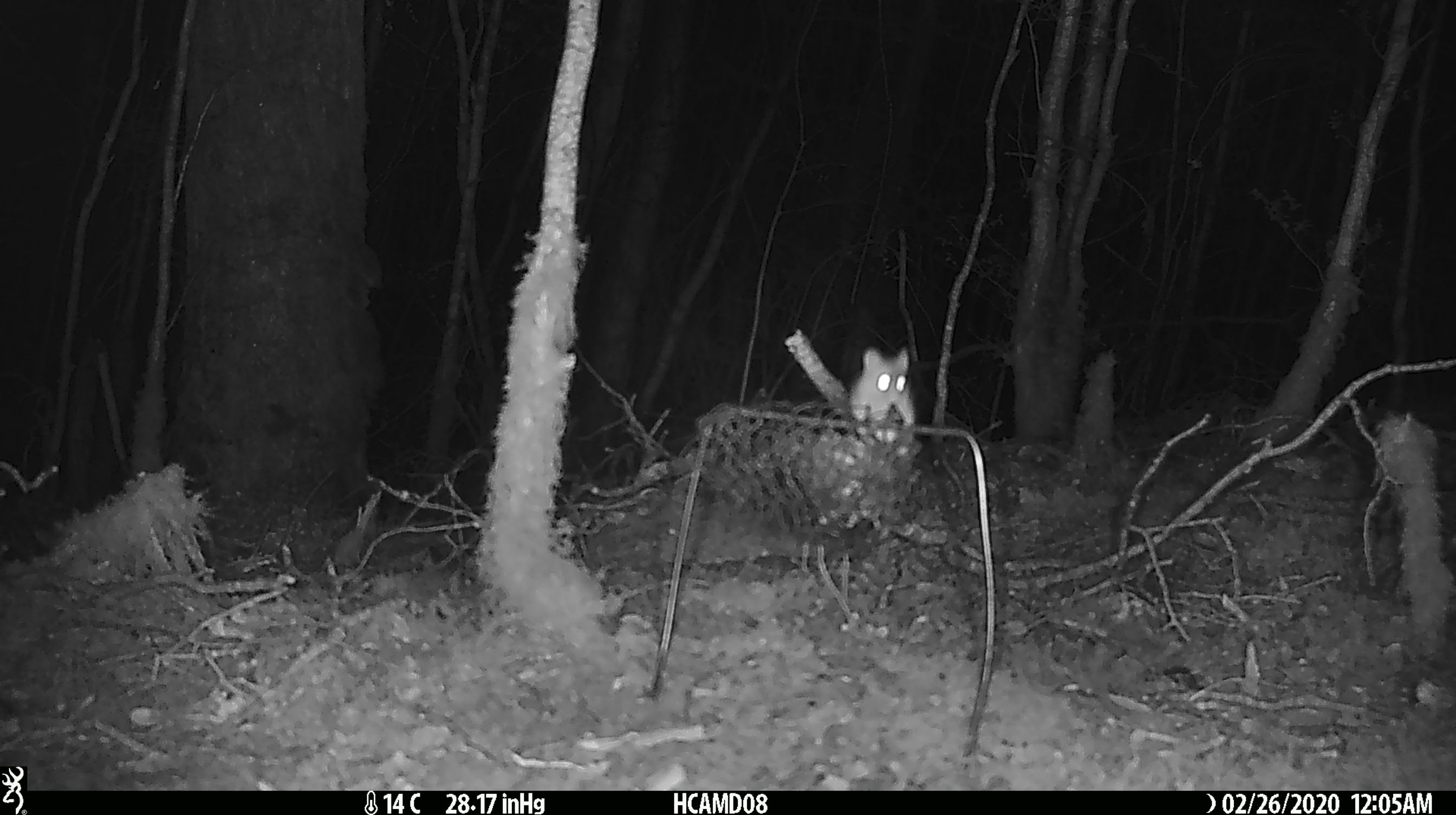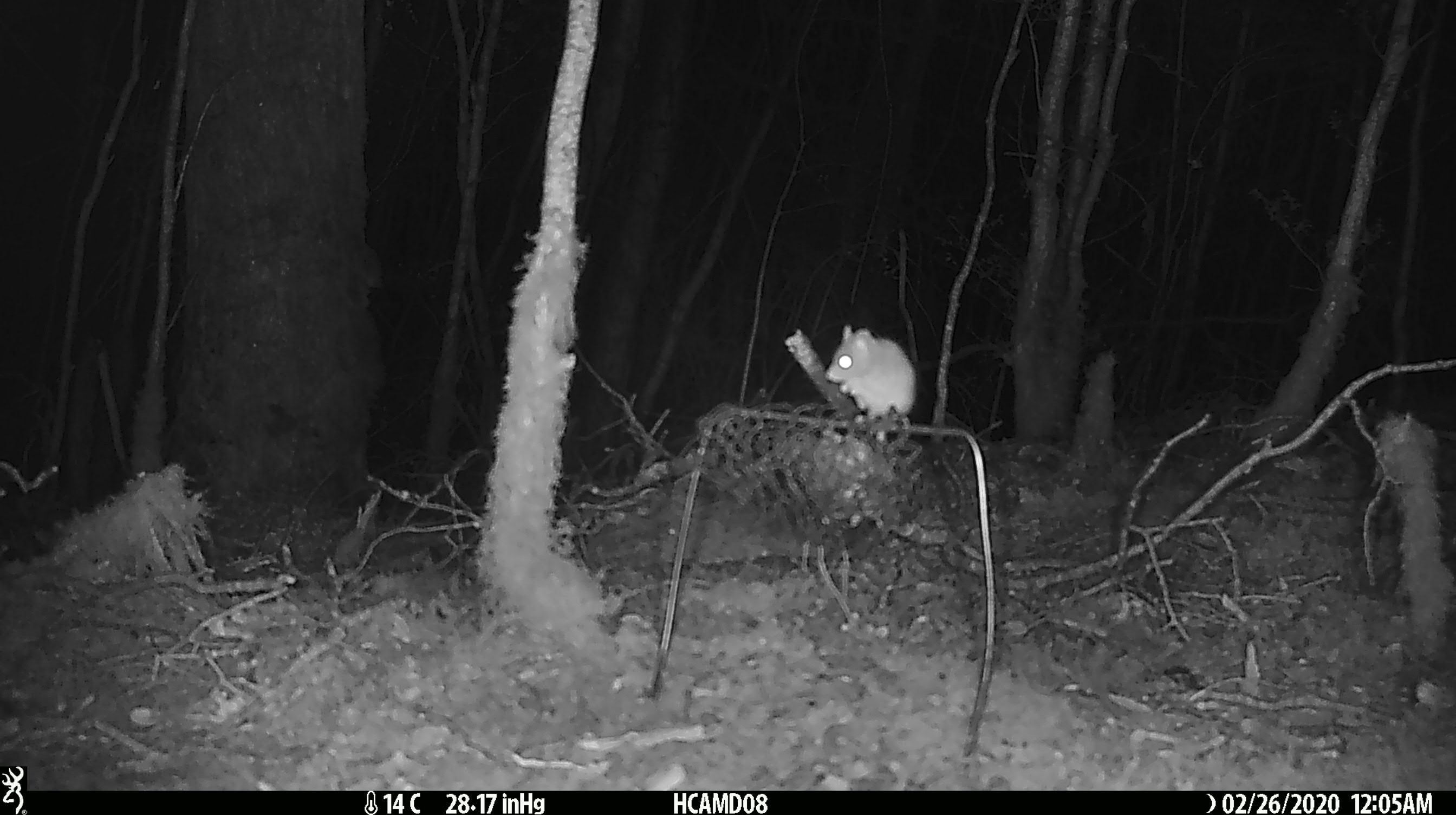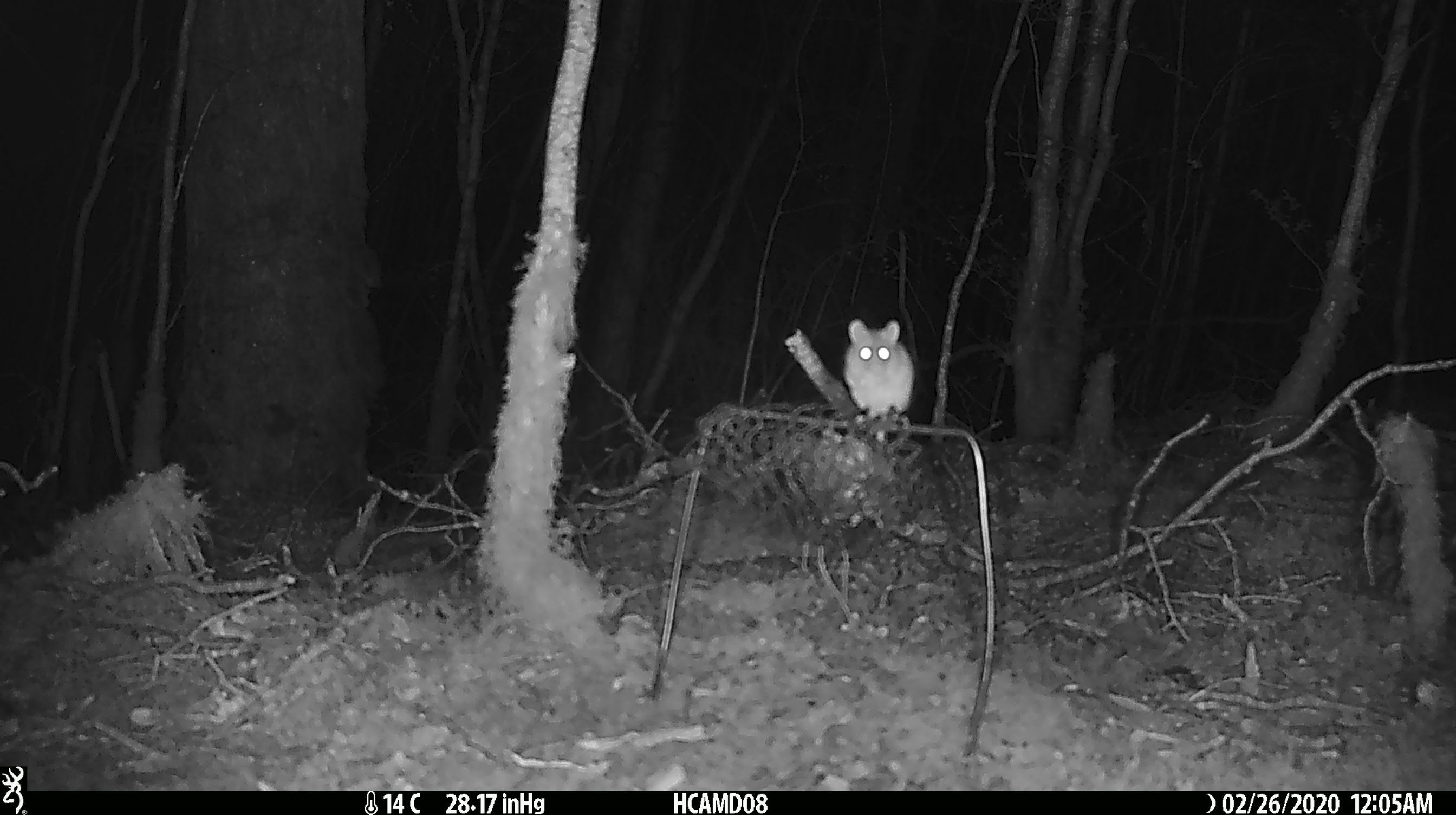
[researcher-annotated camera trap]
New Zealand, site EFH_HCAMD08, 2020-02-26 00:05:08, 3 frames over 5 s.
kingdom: Animalia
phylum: Chordata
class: Mammalia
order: Rodentia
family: Muridae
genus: Mus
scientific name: Mus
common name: mouse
Mouse (Mus).